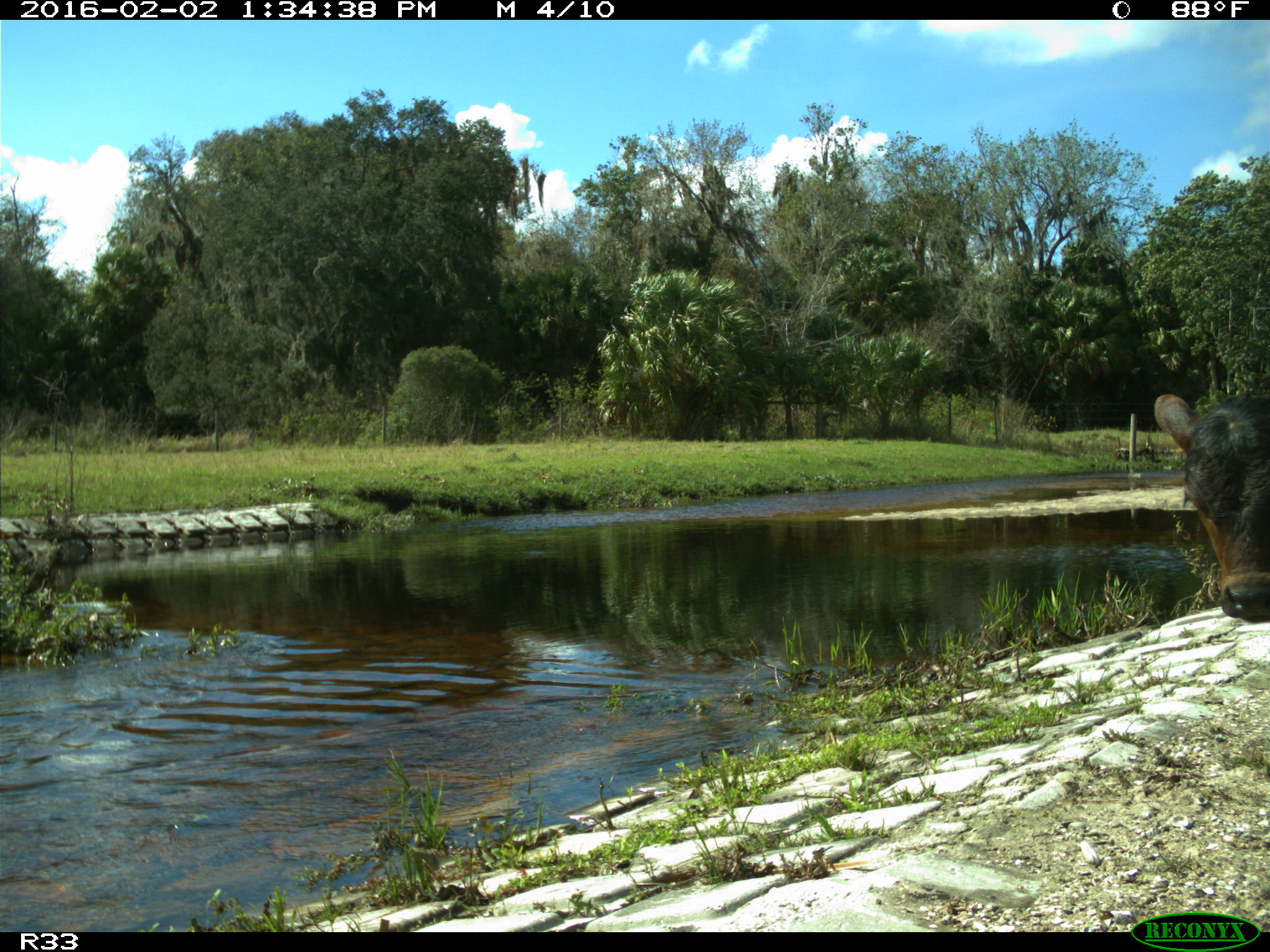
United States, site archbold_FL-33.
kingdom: Animalia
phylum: Chordata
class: Mammalia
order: Artiodactyla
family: Bovidae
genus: Bos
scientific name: Bos taurus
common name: domestic cow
Bos taurus (domestic cow).